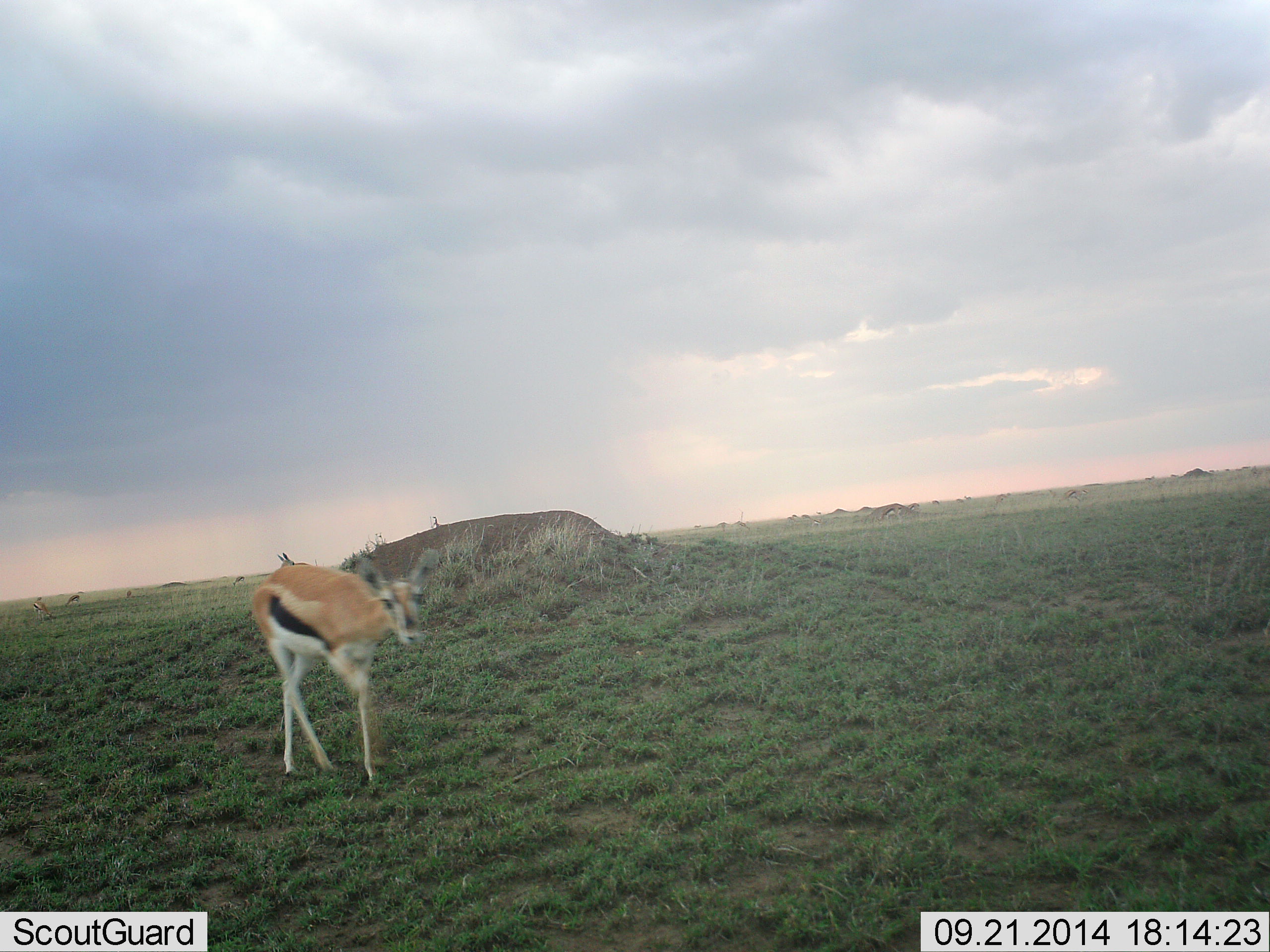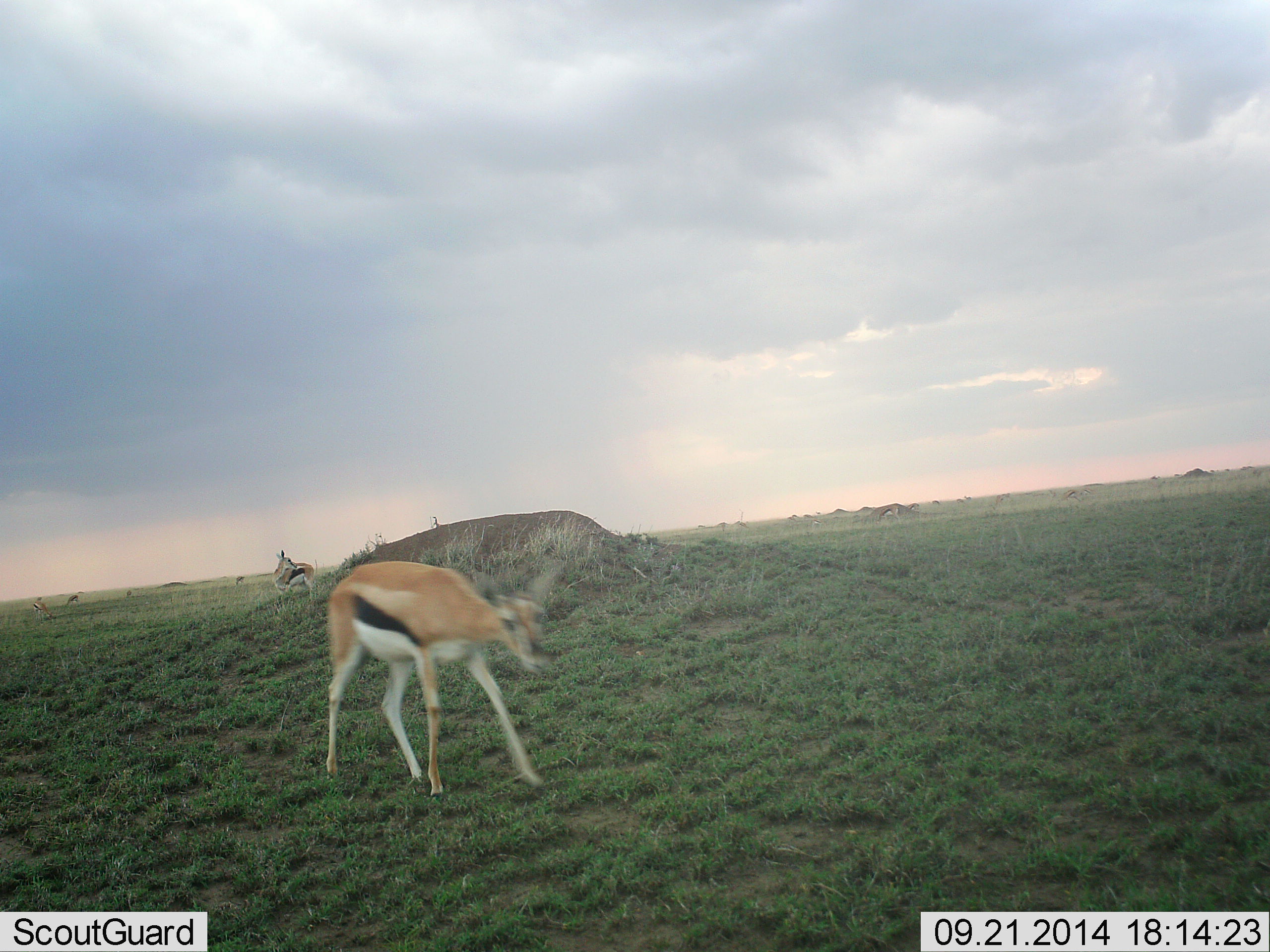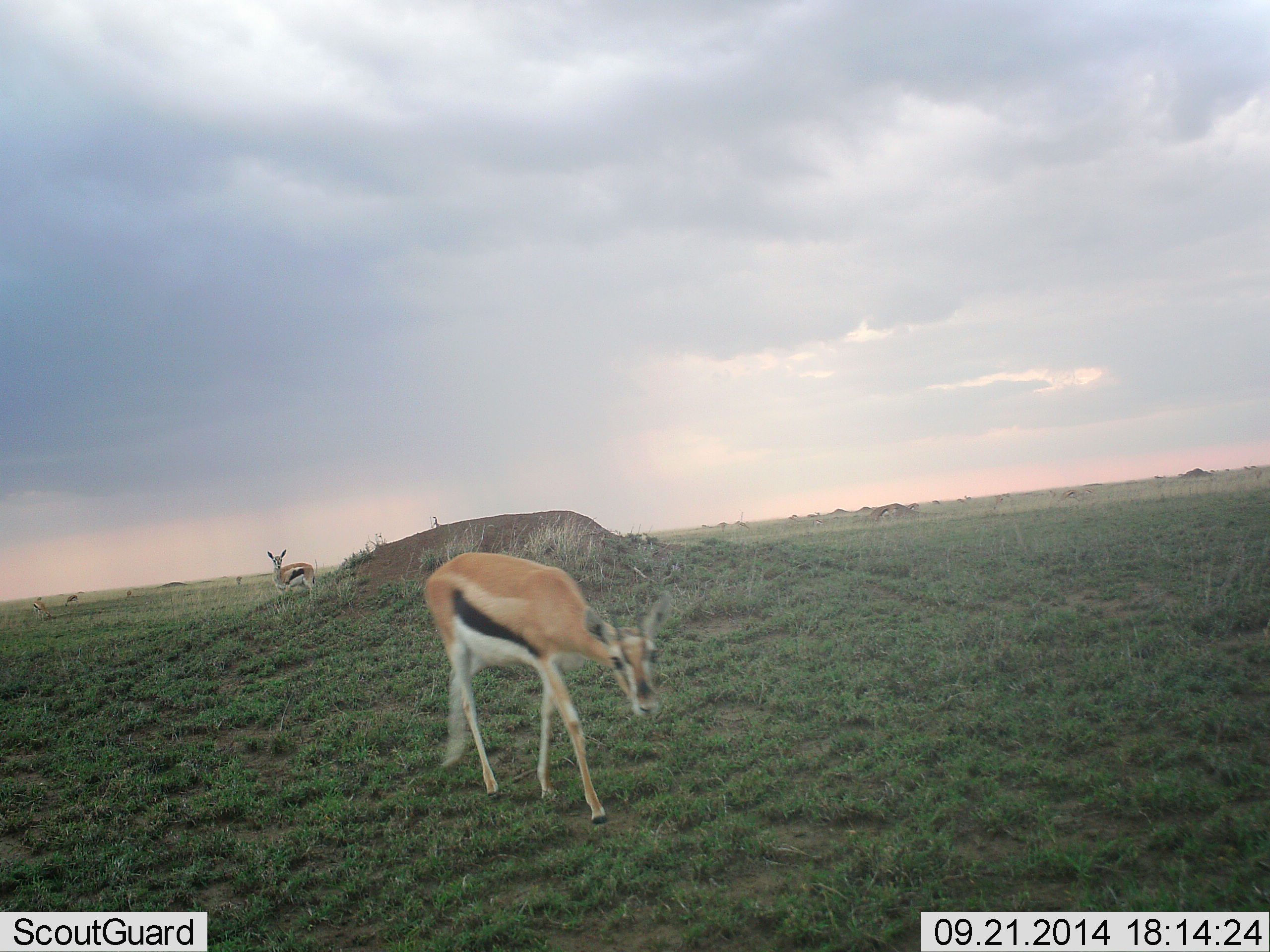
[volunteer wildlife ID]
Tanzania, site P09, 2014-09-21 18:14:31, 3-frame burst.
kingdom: Animalia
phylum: Chordata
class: Mammalia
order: Artiodactyla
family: Bovidae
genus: Eudorcas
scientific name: Eudorcas thomsonii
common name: thomson's gazelle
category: gazellethomsons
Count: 2.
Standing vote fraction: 73%.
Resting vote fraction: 0%.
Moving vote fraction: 73%.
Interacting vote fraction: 0%.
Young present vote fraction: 0%.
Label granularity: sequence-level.